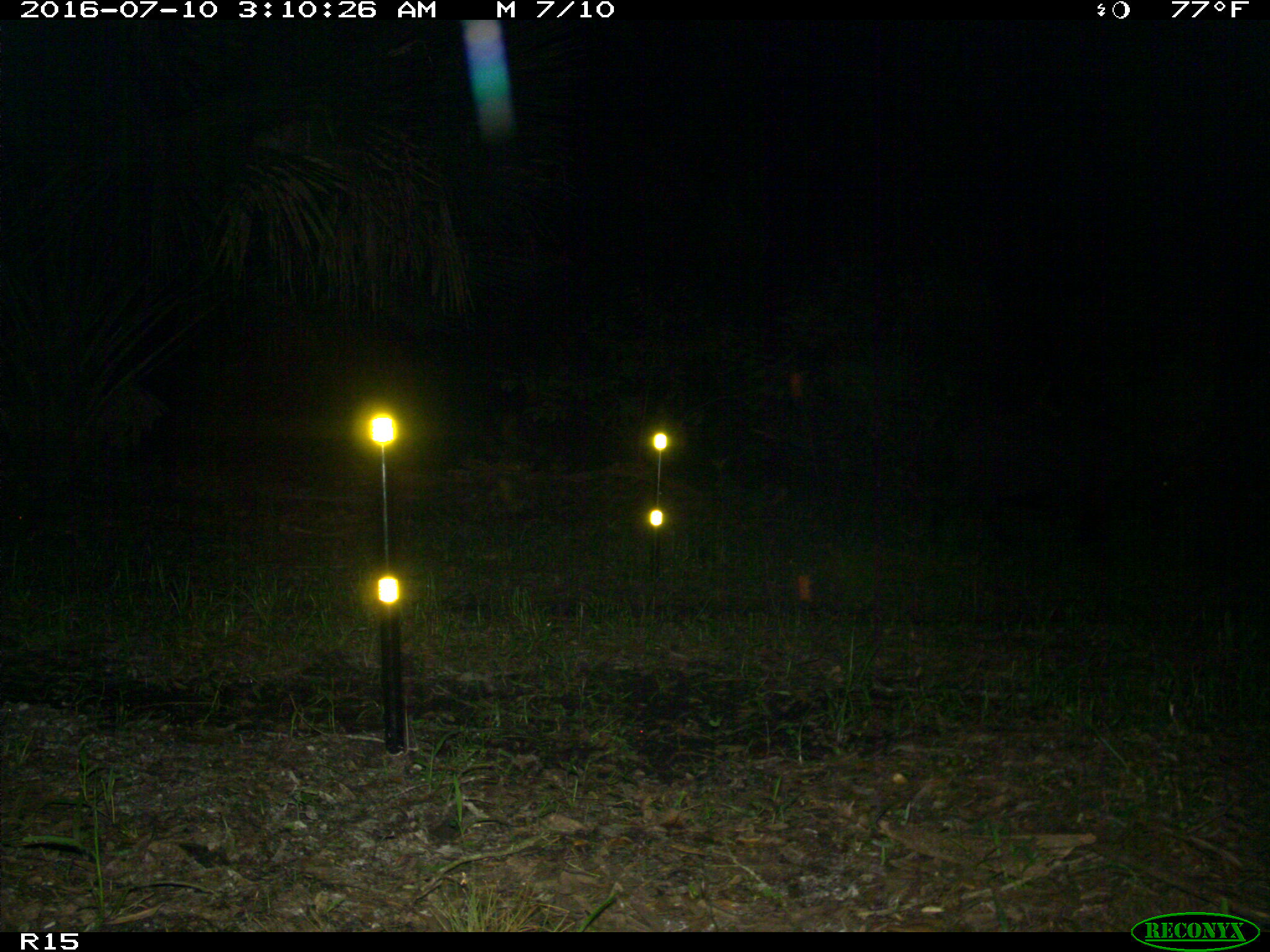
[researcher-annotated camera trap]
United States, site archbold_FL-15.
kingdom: Animalia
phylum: Chordata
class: Mammalia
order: Artiodactyla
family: Suidae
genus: Sus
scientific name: Sus scrofa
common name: wild boar